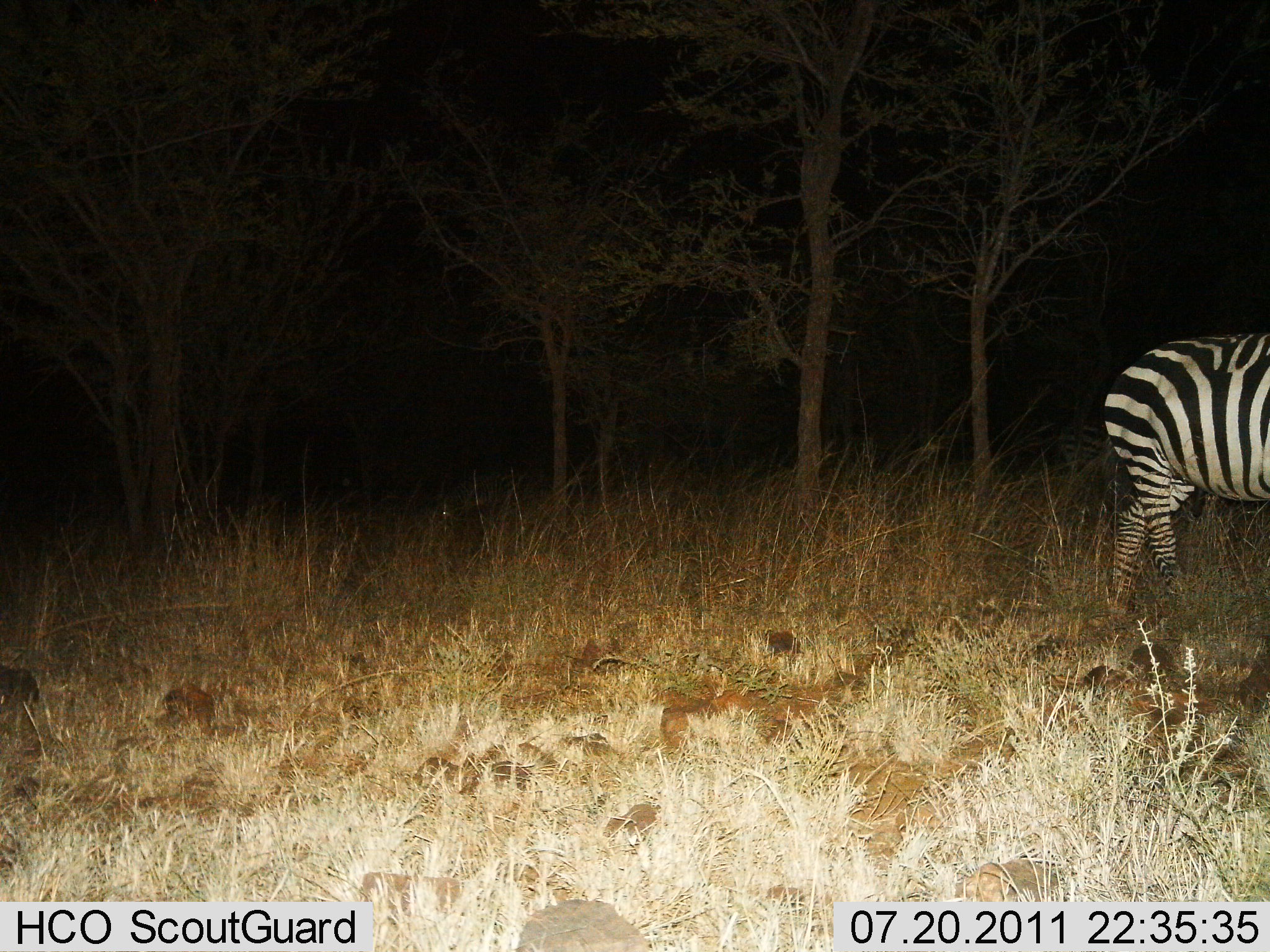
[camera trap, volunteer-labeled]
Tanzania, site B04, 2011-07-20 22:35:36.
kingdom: Animalia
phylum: Chordata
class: Mammalia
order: Perissodactyla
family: Equidae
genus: Equus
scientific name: Equus quagga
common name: plains zebra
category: zebra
Zebra (plains zebra) (Equus quagga), count 1. Behavior (volunteer vote fractions): standing 58%, resting 0%, moving 50%, interacting 0%. Young present (vote fraction): 0%. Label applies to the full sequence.